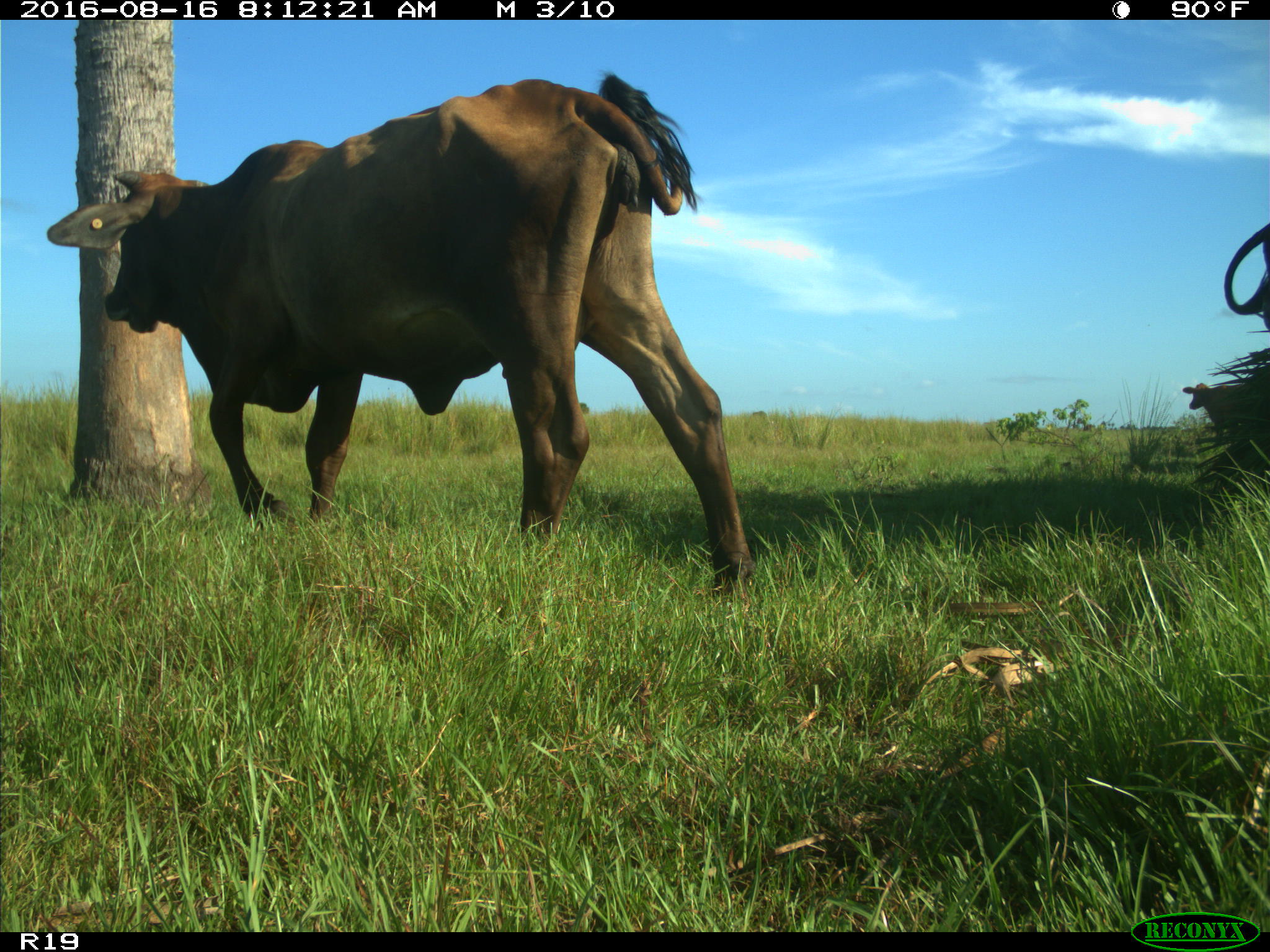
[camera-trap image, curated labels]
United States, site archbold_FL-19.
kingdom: Animalia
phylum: Chordata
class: Mammalia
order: Artiodactyla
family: Bovidae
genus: Bos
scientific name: Bos taurus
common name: domestic cow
Bos taurus (domestic cow).